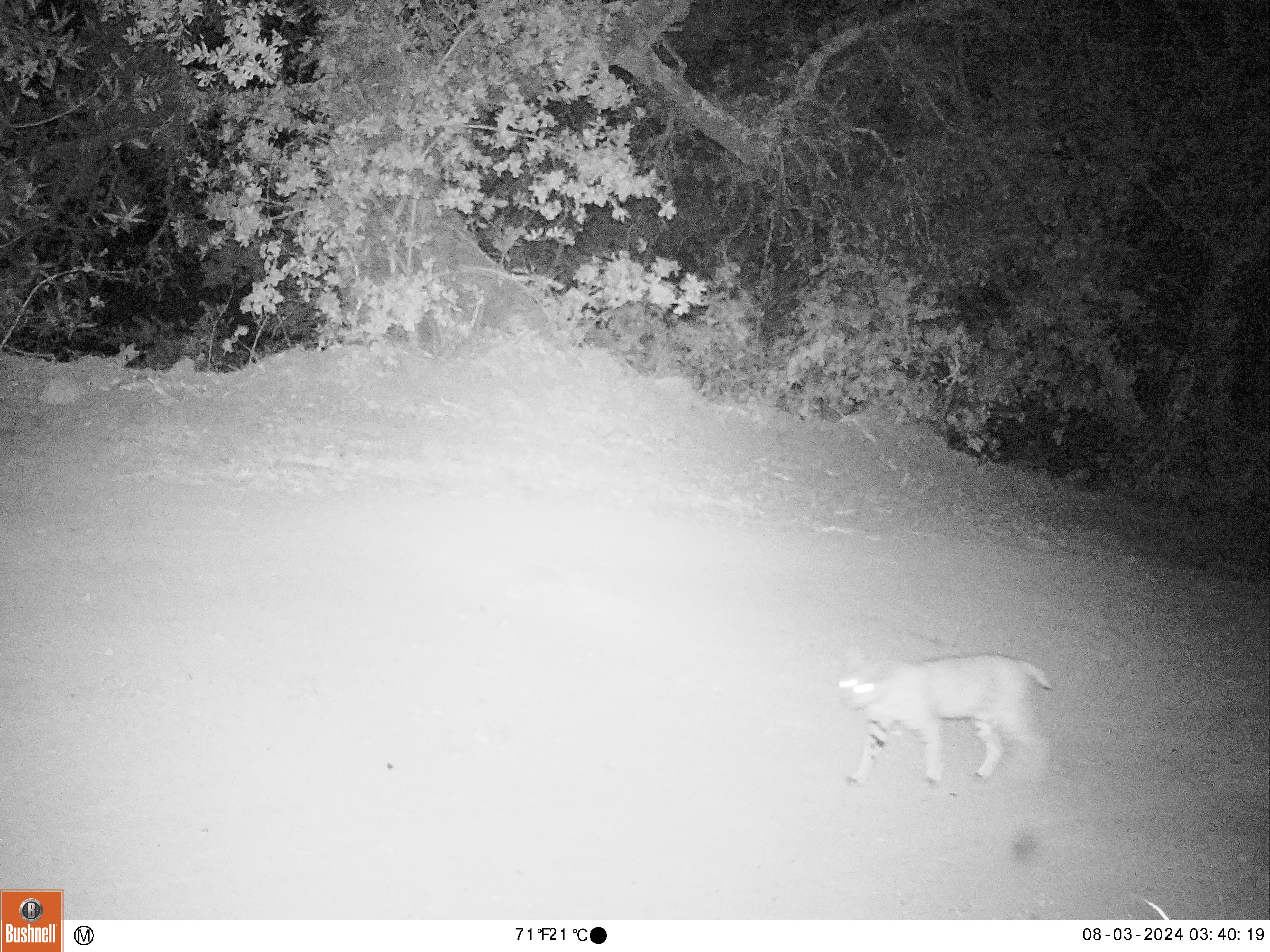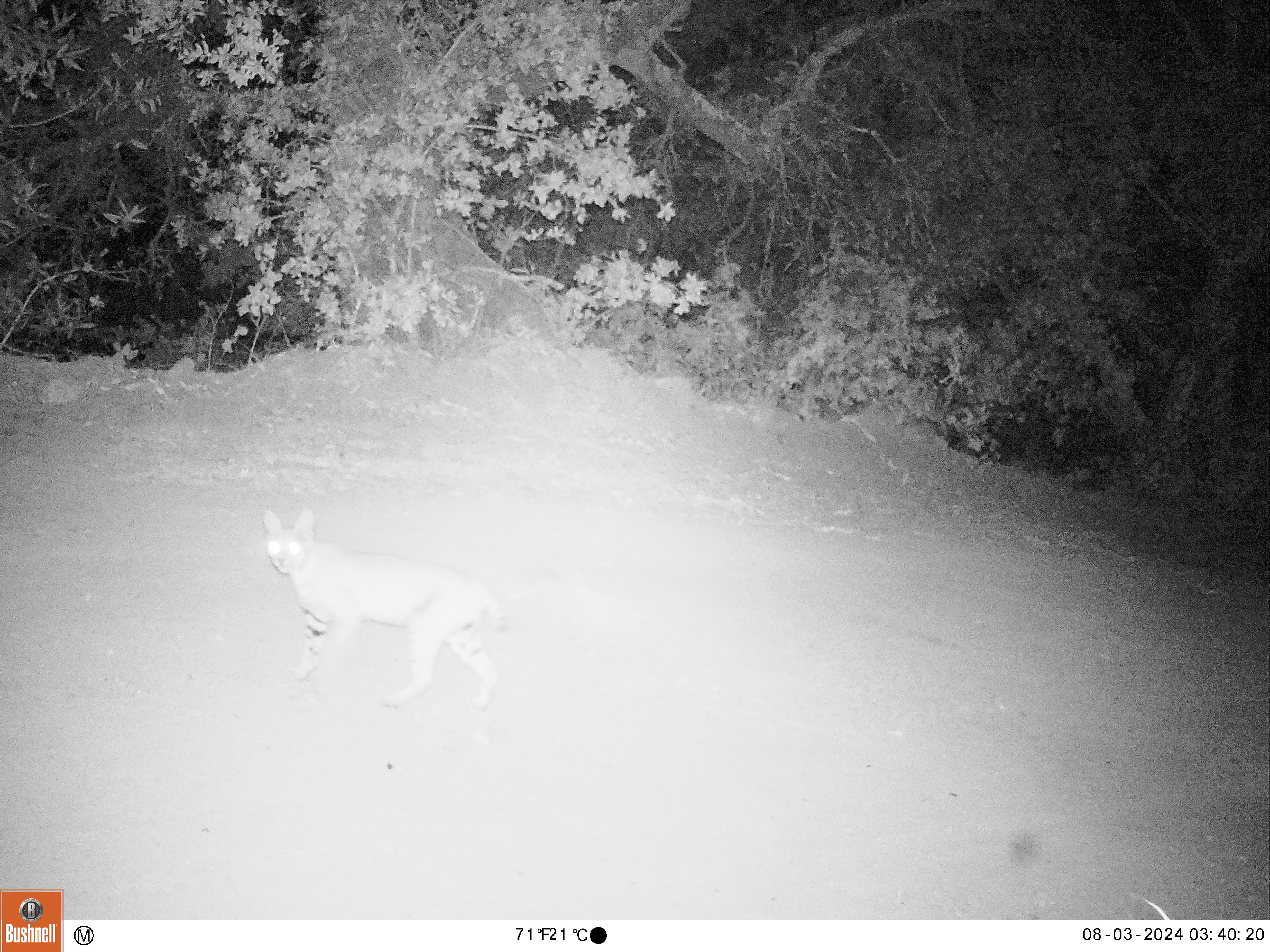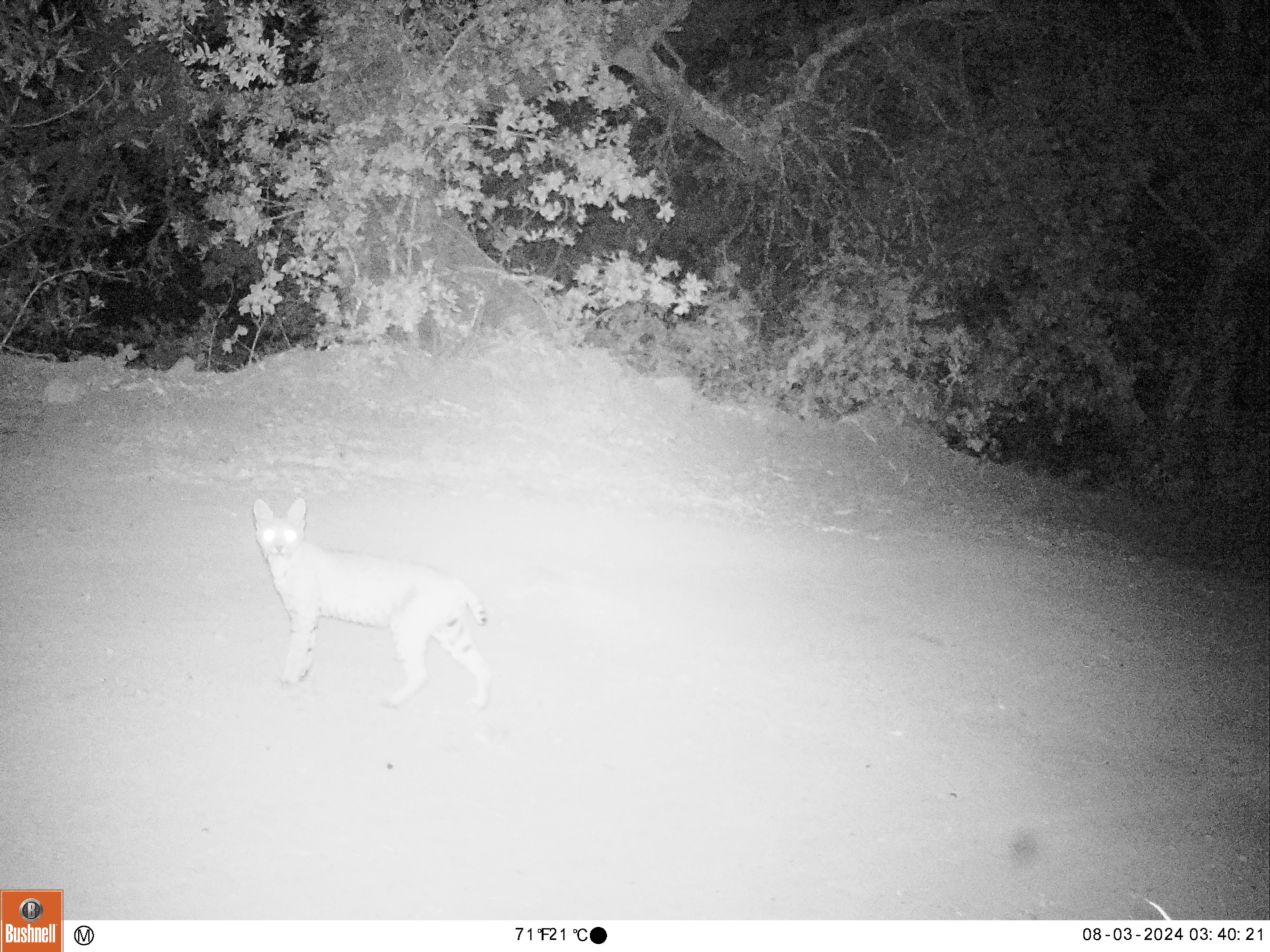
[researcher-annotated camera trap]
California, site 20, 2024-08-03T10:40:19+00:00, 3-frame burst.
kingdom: Animalia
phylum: Chordata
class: Mammalia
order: Carnivora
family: Felidae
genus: Lynx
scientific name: Lynx rufus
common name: bobcat